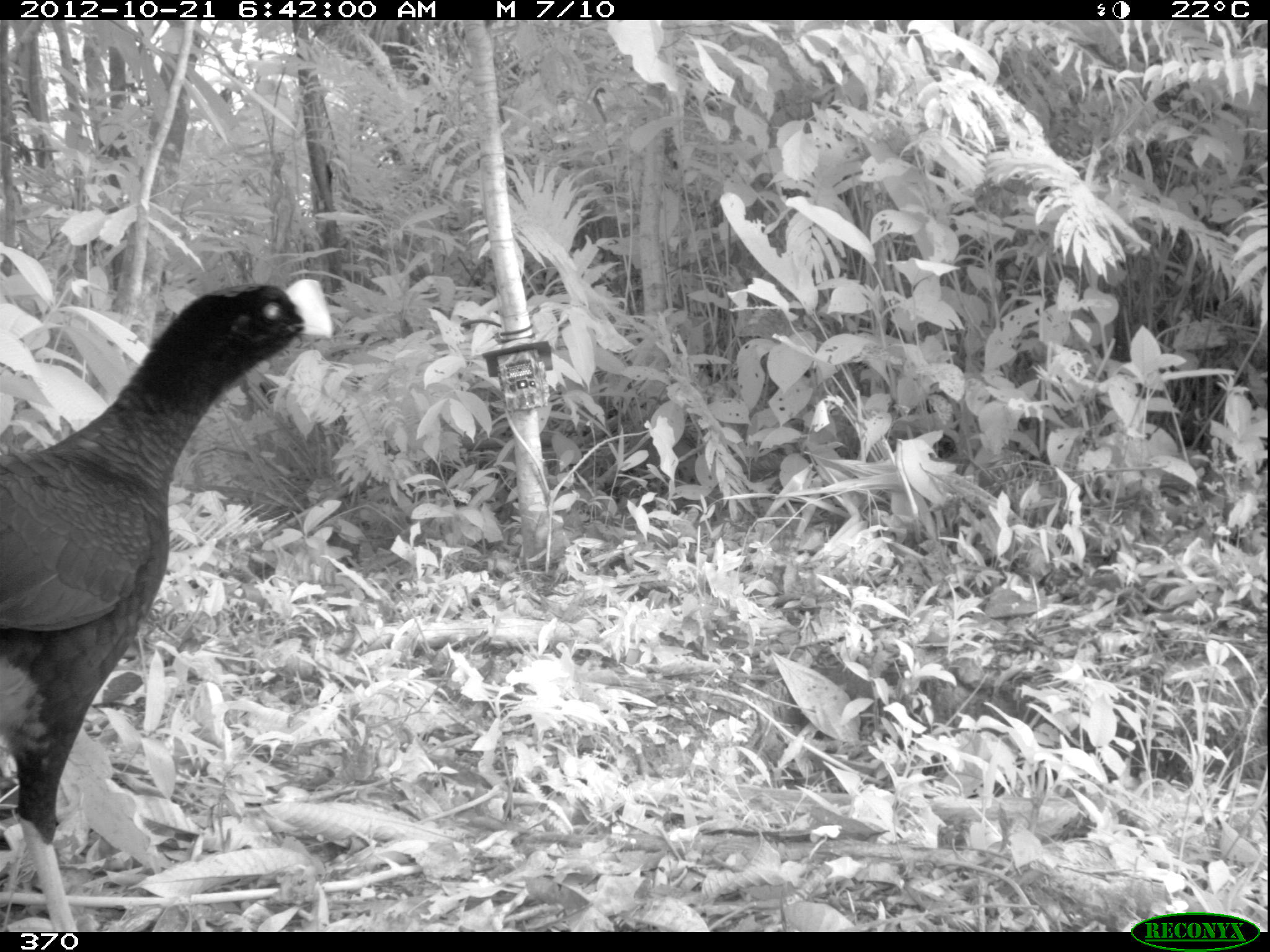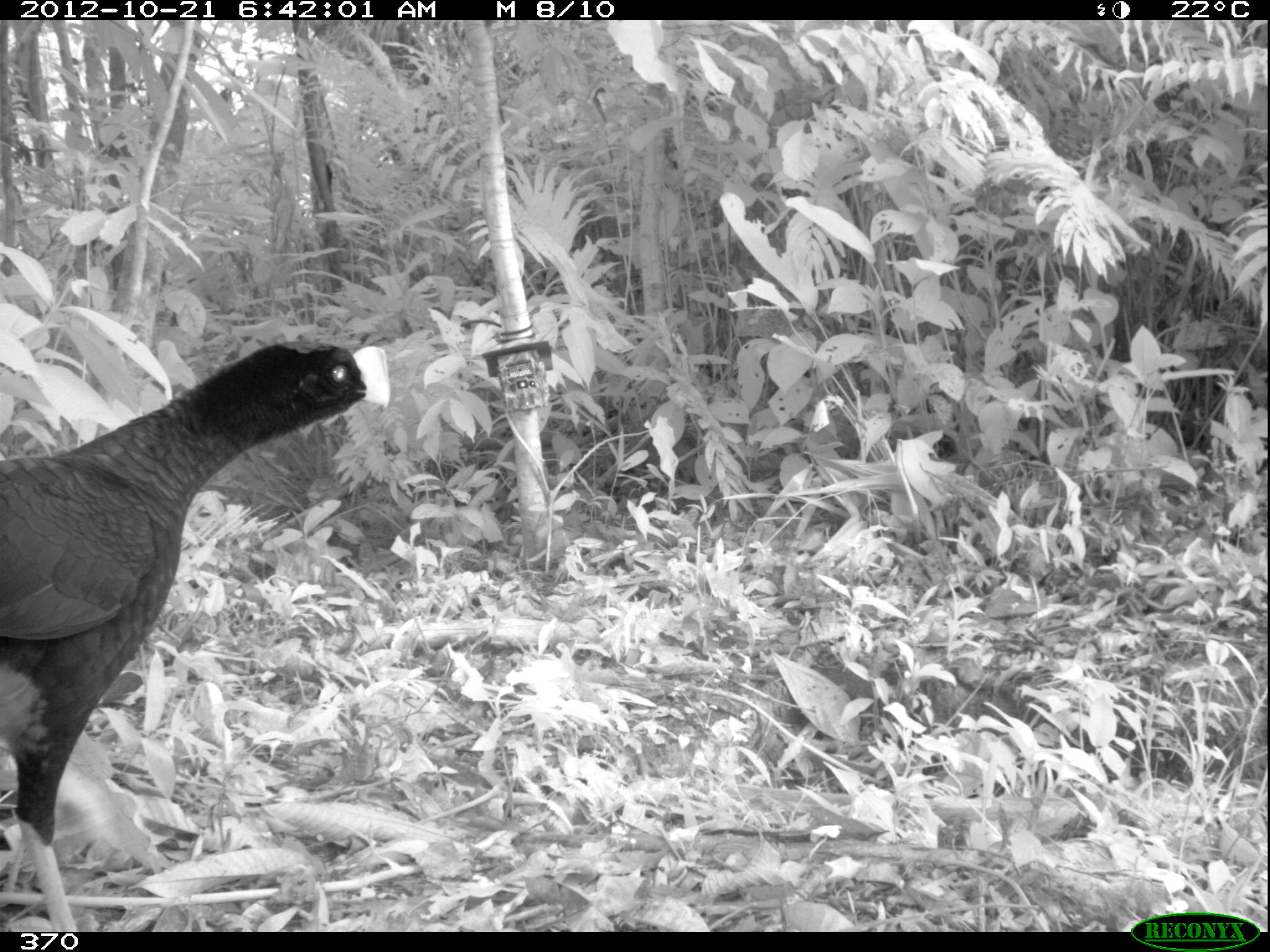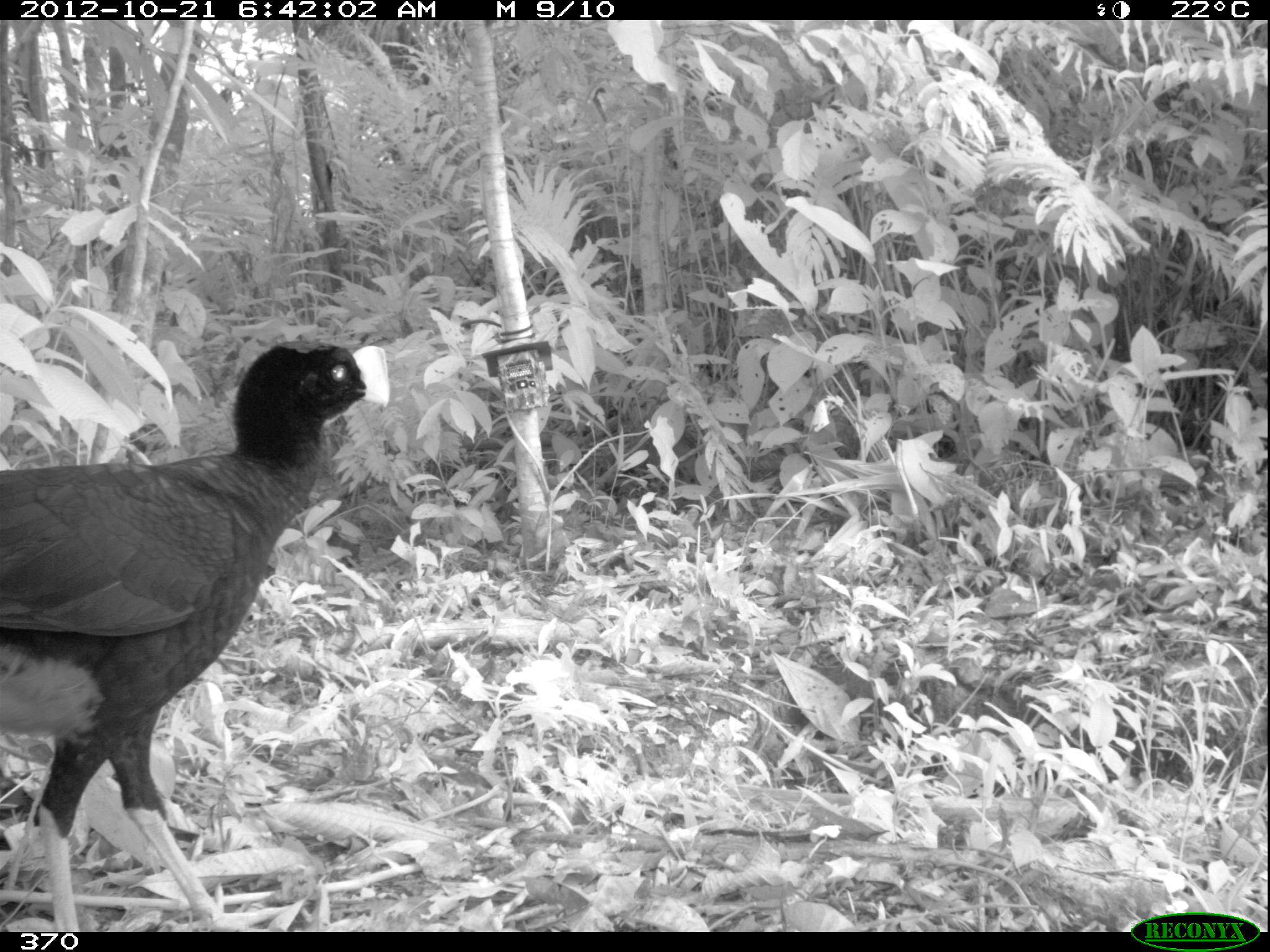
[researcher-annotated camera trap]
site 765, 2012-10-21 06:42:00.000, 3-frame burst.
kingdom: Animalia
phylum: Chordata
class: Aves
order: Galliformes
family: Cracidae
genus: Mitu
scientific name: Mitu tuberosum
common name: razor-billed curassow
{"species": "Mitu tuberosum (razor-billed curassow)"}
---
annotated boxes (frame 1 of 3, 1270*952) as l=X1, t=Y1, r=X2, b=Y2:
mitu tuberosum: l=0, t=276, r=333, b=929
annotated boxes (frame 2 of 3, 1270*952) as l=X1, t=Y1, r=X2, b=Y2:
mitu tuberosum: l=0, t=342, r=390, b=929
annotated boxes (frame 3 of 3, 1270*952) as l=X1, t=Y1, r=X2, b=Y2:
mitu tuberosum: l=0, t=343, r=390, b=929